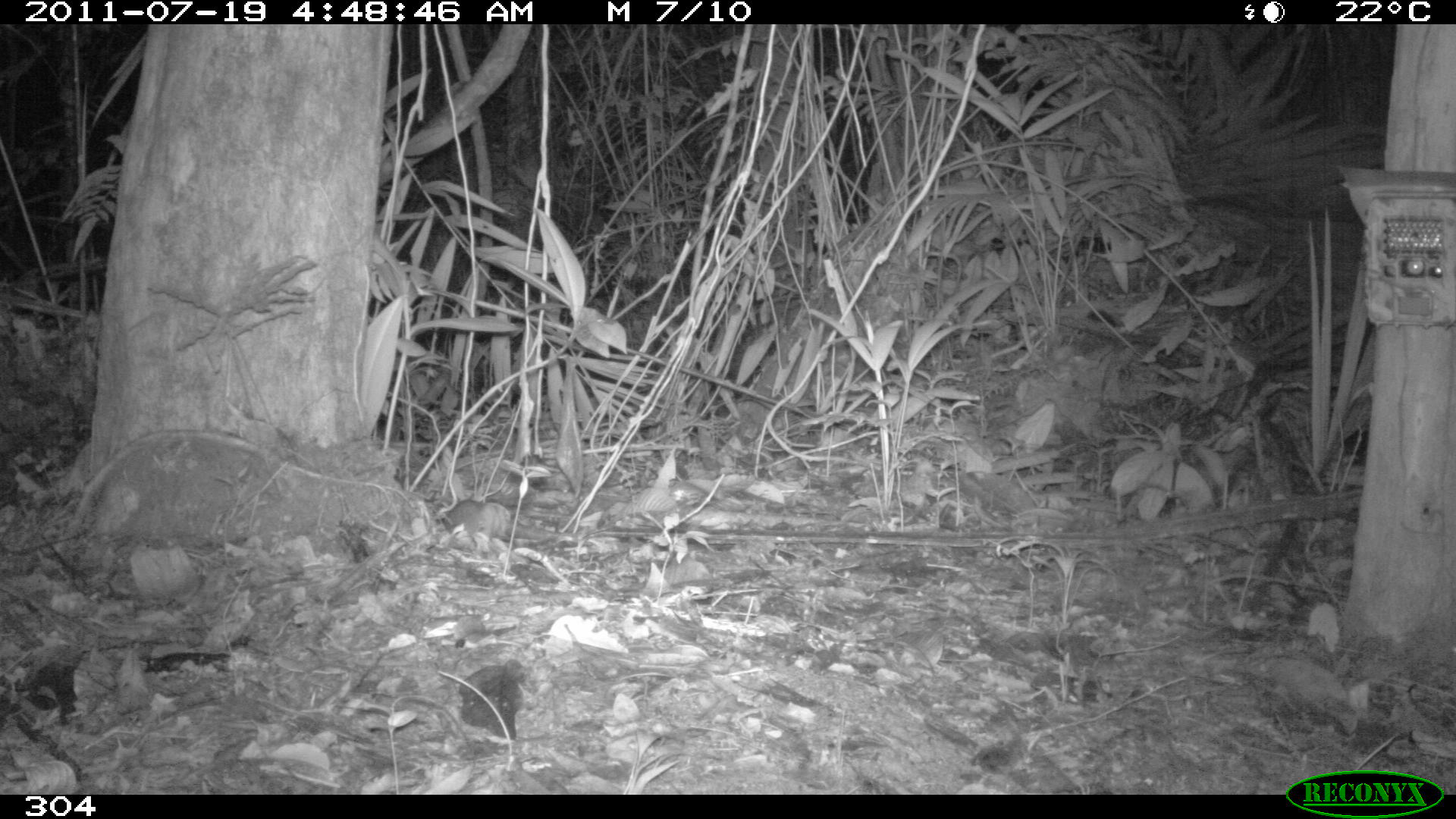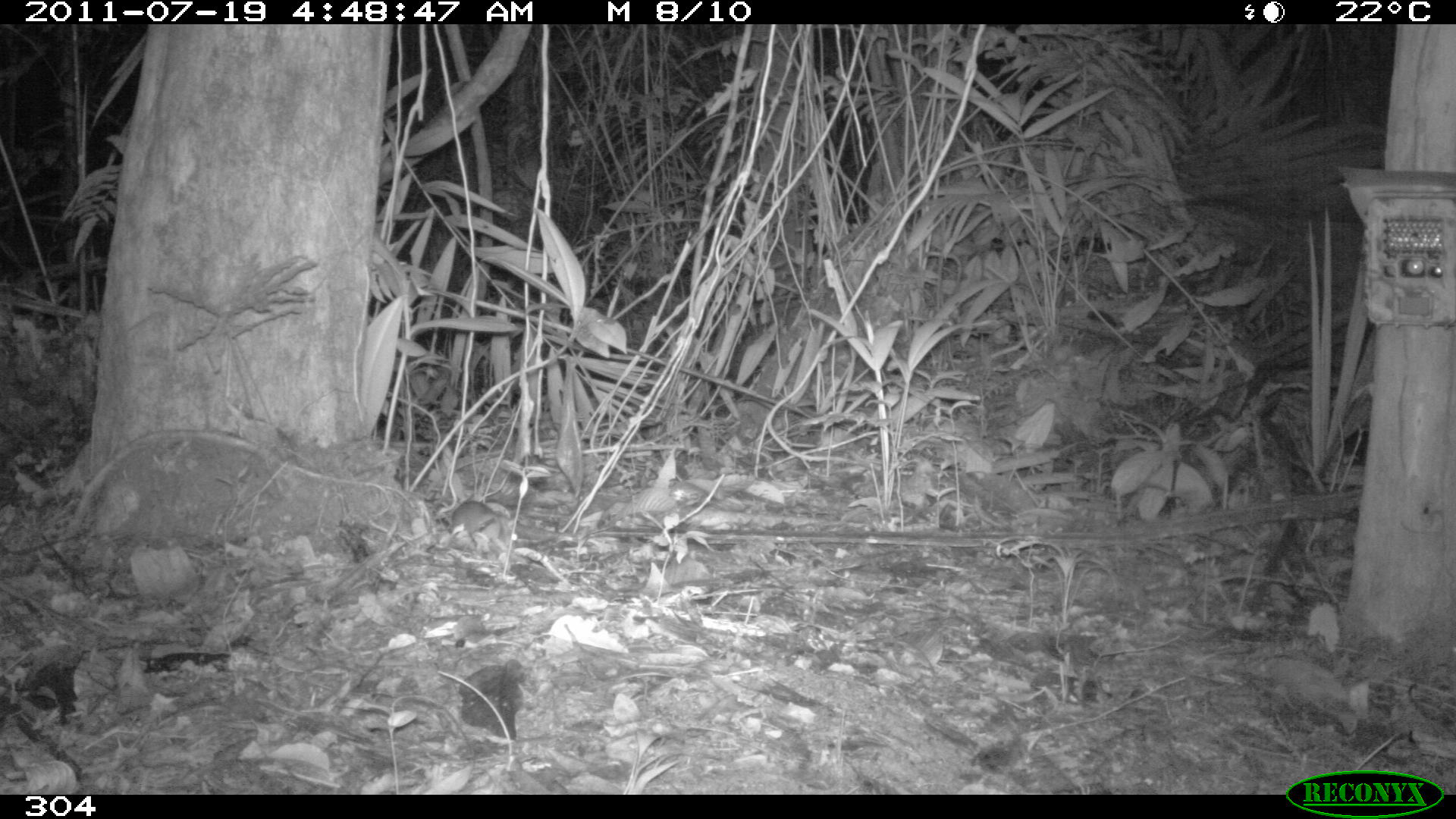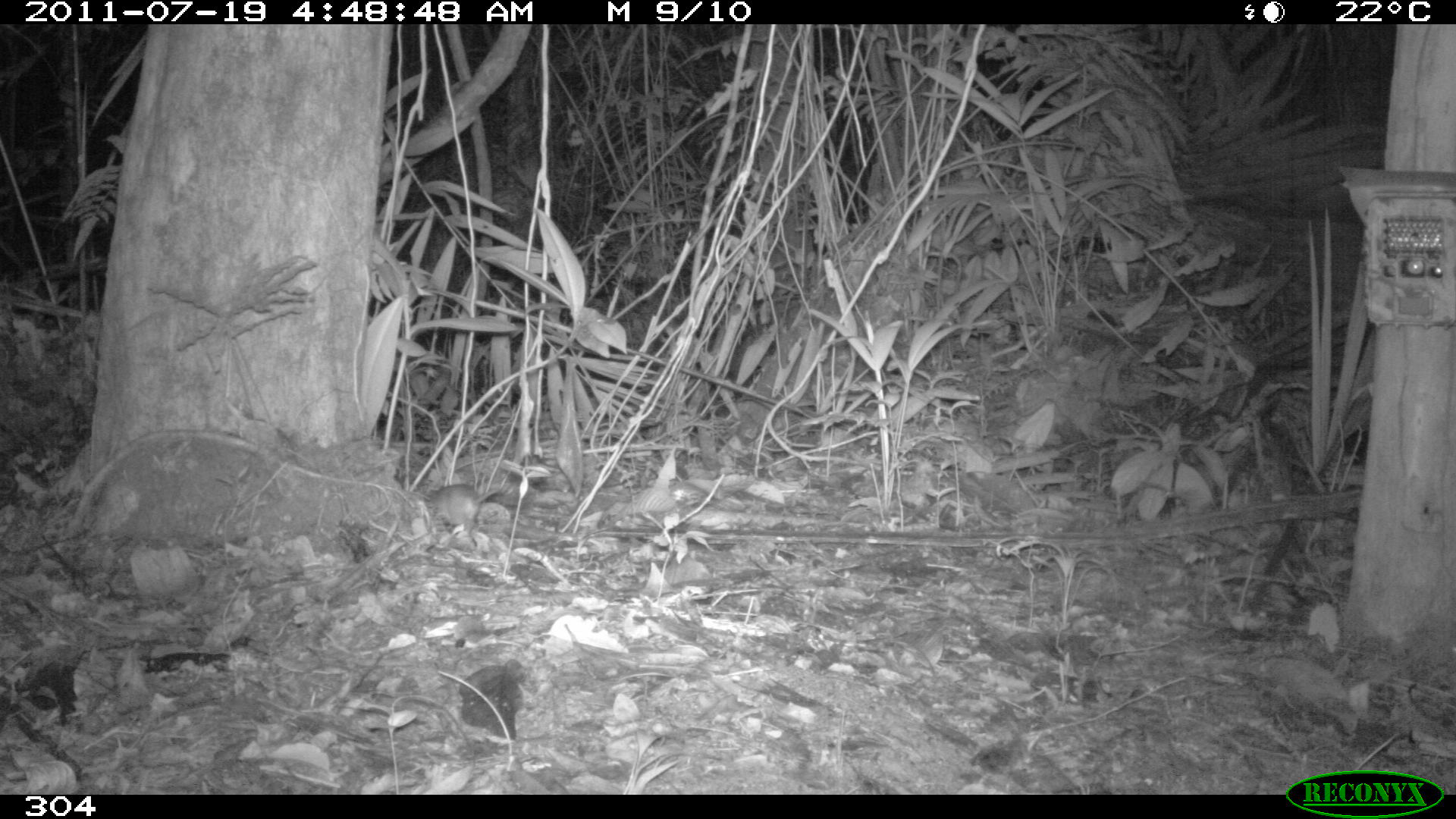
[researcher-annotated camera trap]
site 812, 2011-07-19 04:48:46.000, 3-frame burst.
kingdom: Animalia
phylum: Chordata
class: Mammalia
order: Rodentia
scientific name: Rodentia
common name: rodents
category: unknown rodent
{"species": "unknown rodent (rodents) (Rodentia)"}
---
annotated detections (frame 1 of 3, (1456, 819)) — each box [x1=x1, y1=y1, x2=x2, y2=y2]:
unknown rodent: [x1=442, y1=500, x2=512, y2=545]